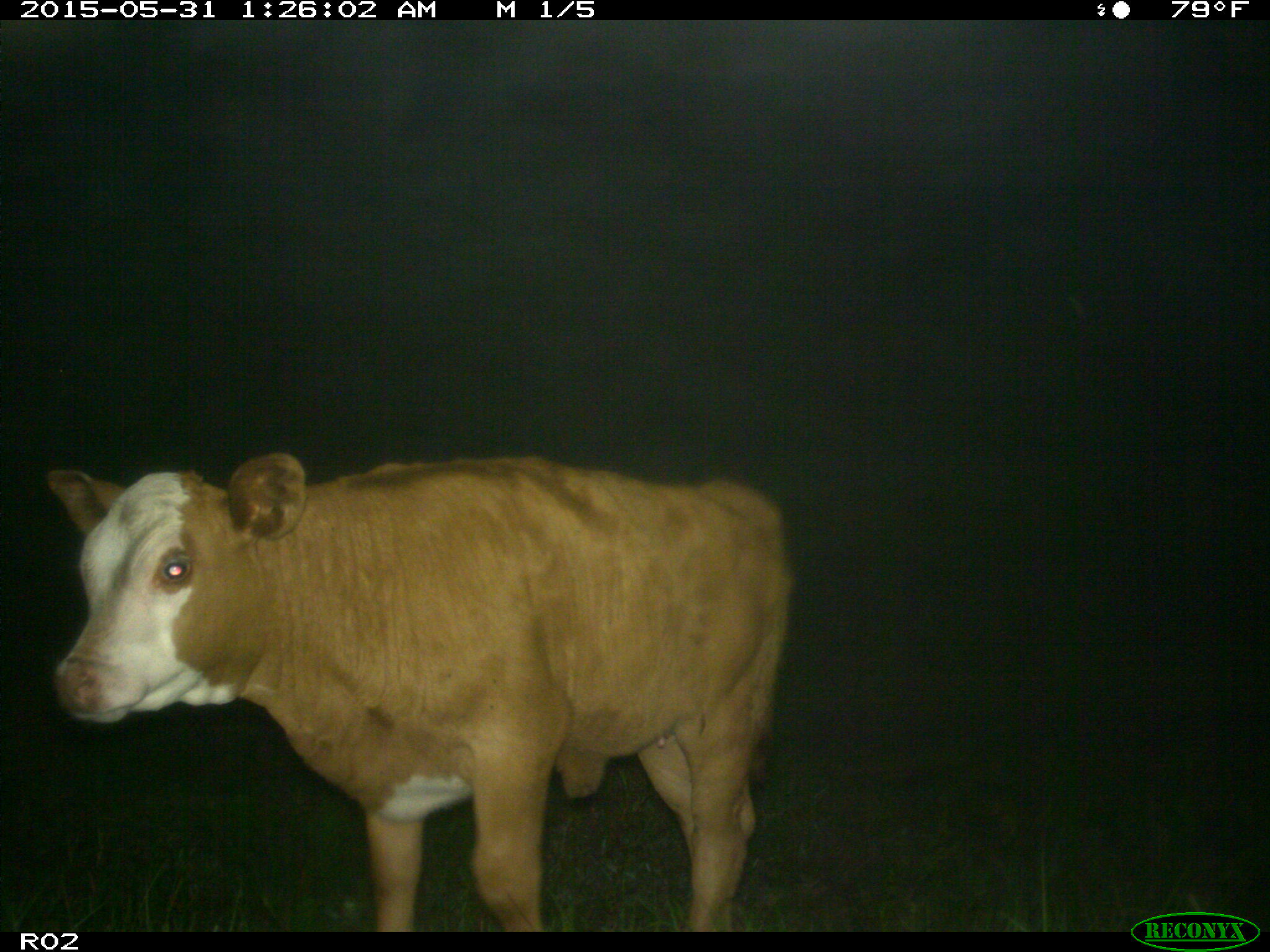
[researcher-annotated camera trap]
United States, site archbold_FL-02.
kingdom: Animalia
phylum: Chordata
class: Mammalia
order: Artiodactyla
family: Bovidae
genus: Bos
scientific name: Bos taurus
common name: domestic cow